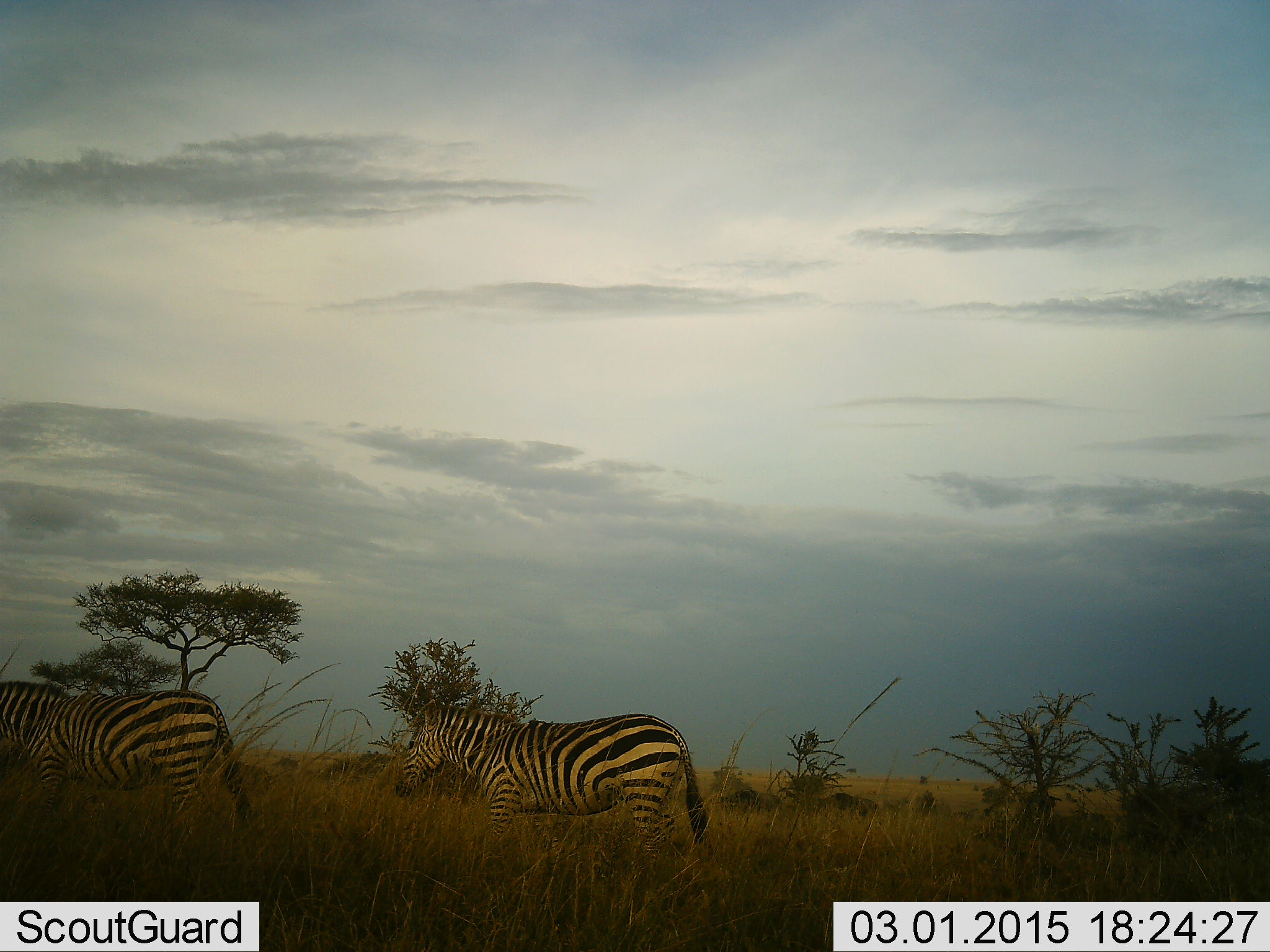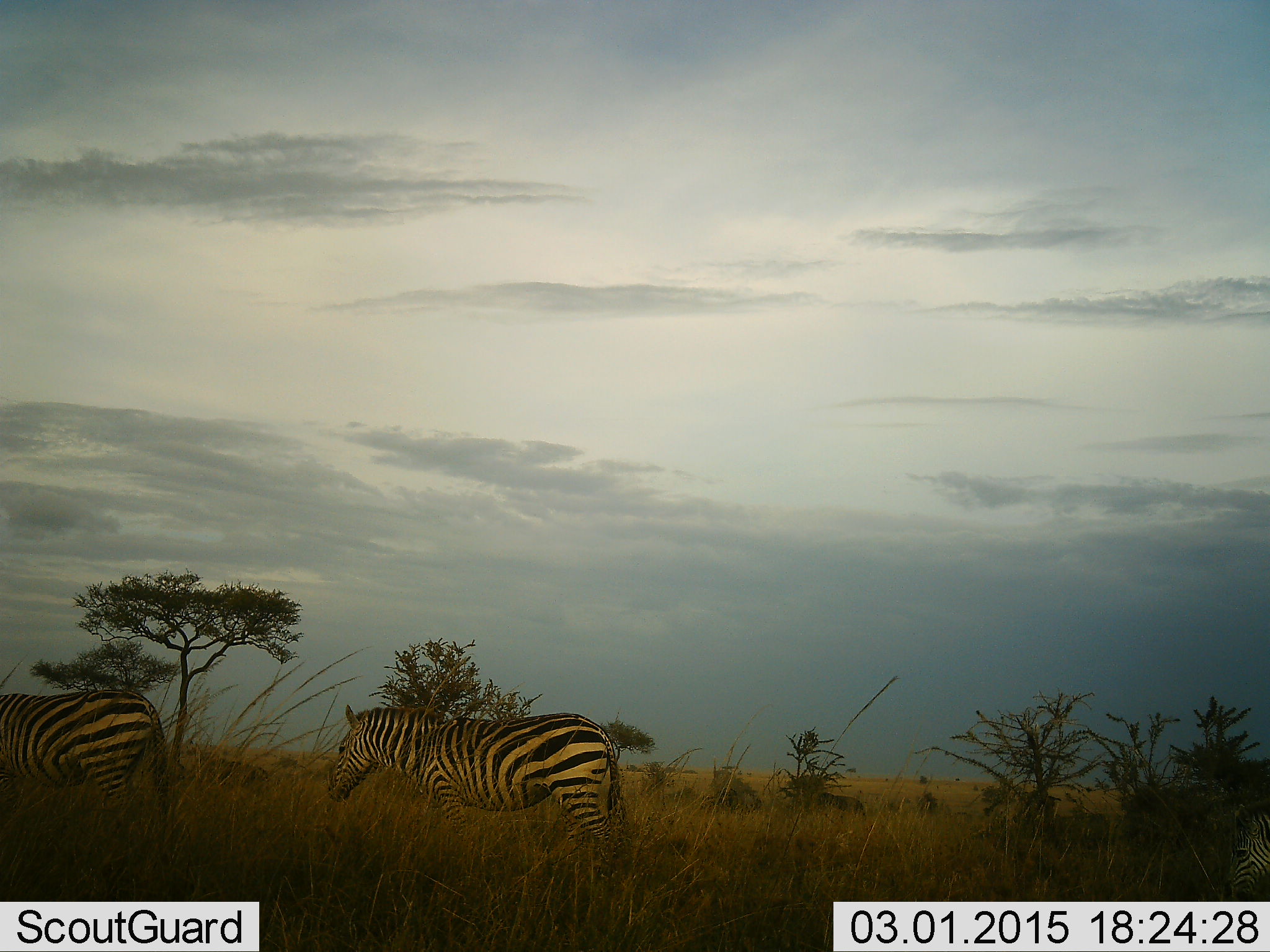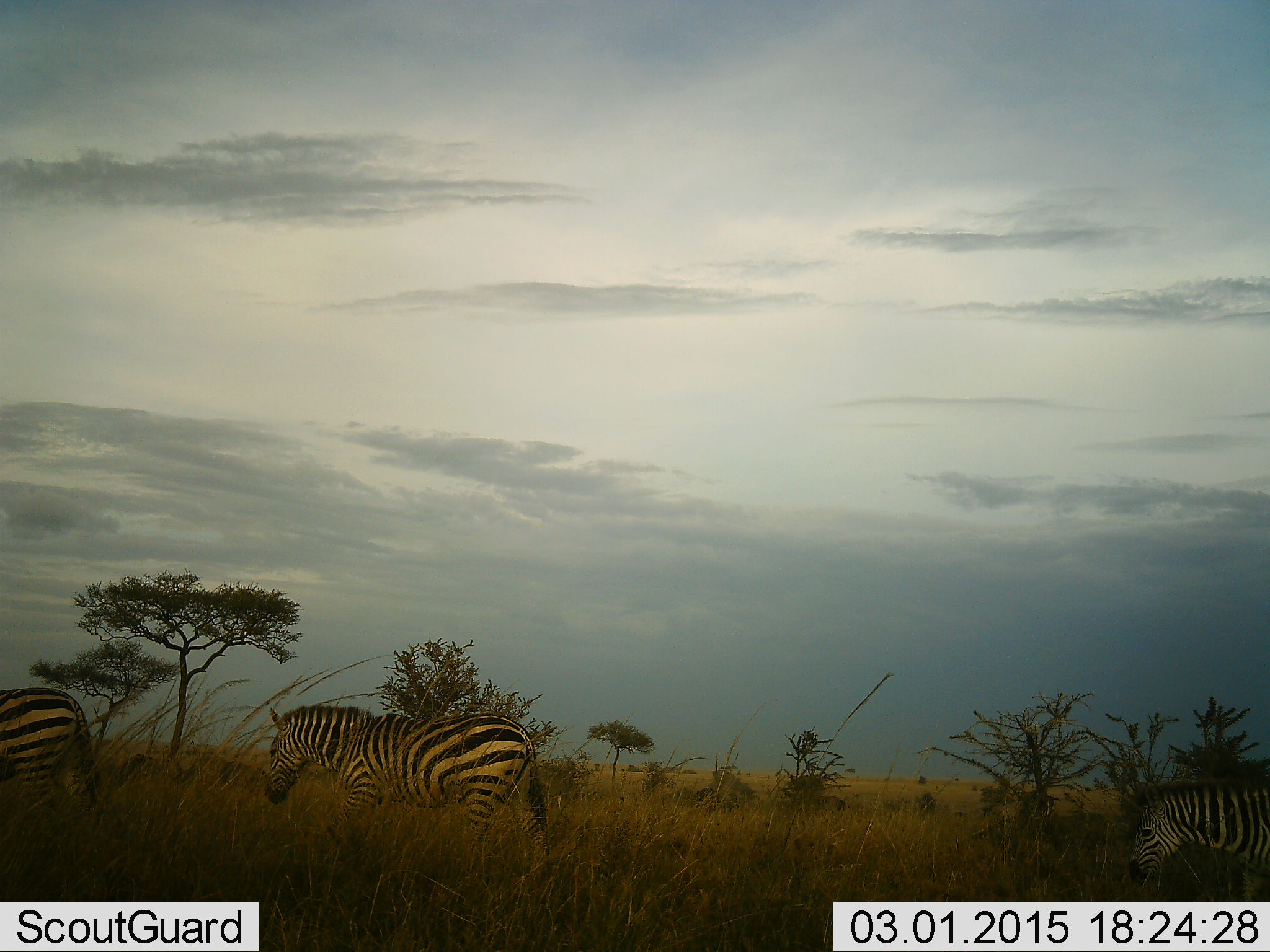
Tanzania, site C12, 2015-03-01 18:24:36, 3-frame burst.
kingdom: Animalia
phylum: Chordata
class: Mammalia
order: Perissodactyla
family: Equidae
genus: Equus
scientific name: Equus quagga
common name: plains zebra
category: zebra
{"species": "zebra (plains zebra) (Equus quagga)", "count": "2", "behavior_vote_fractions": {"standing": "0%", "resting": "0%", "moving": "100%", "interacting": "0%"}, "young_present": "0%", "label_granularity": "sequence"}